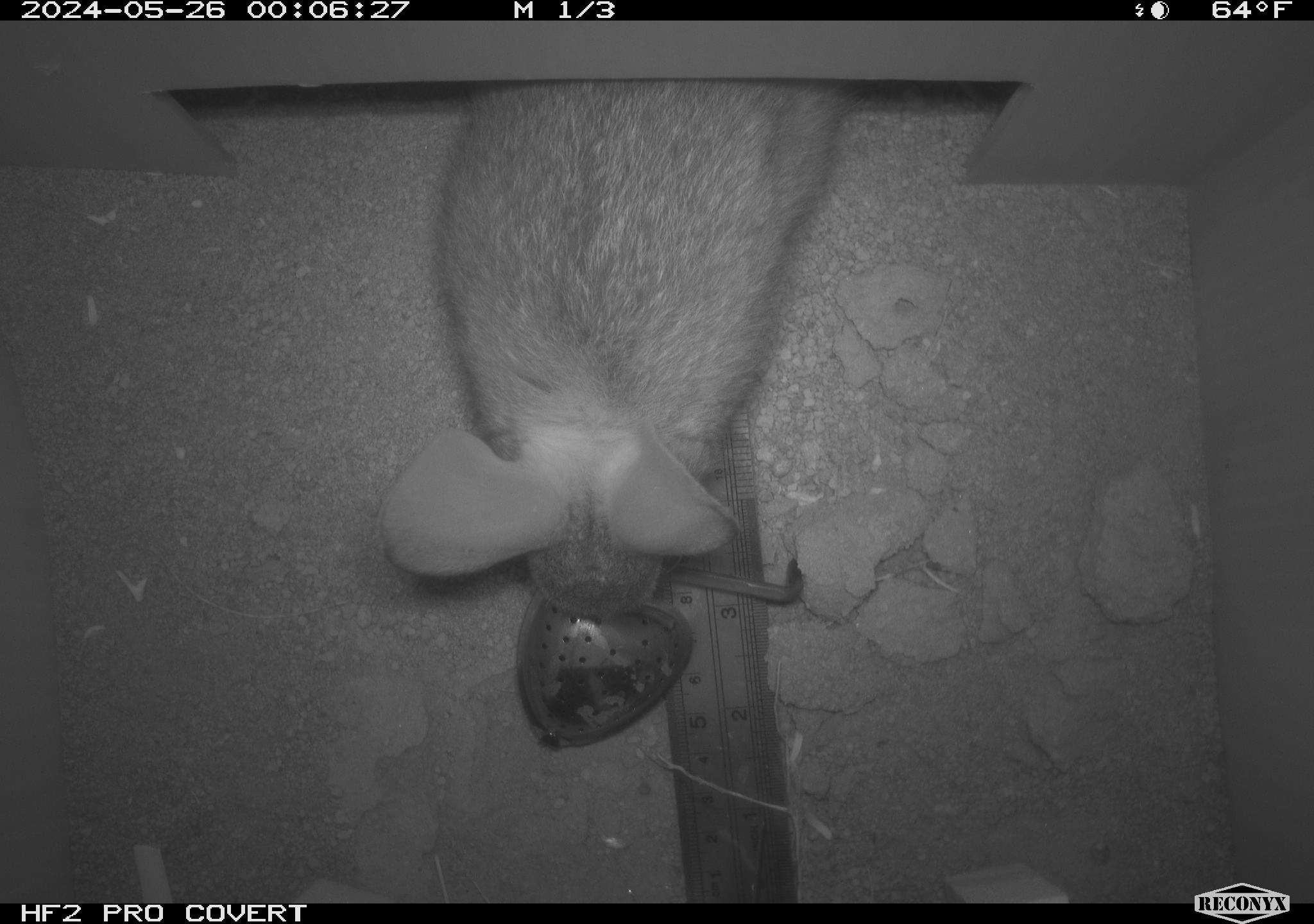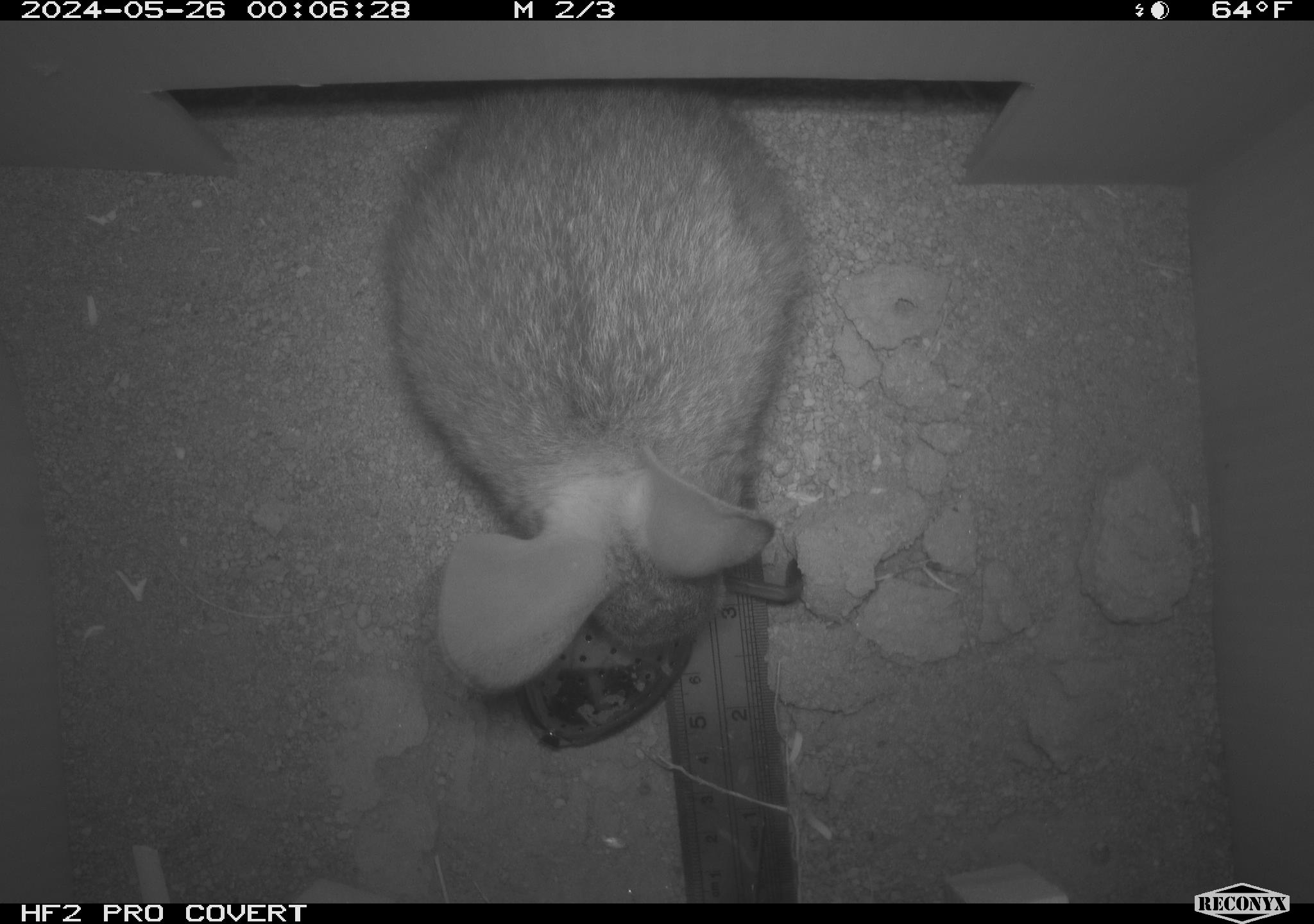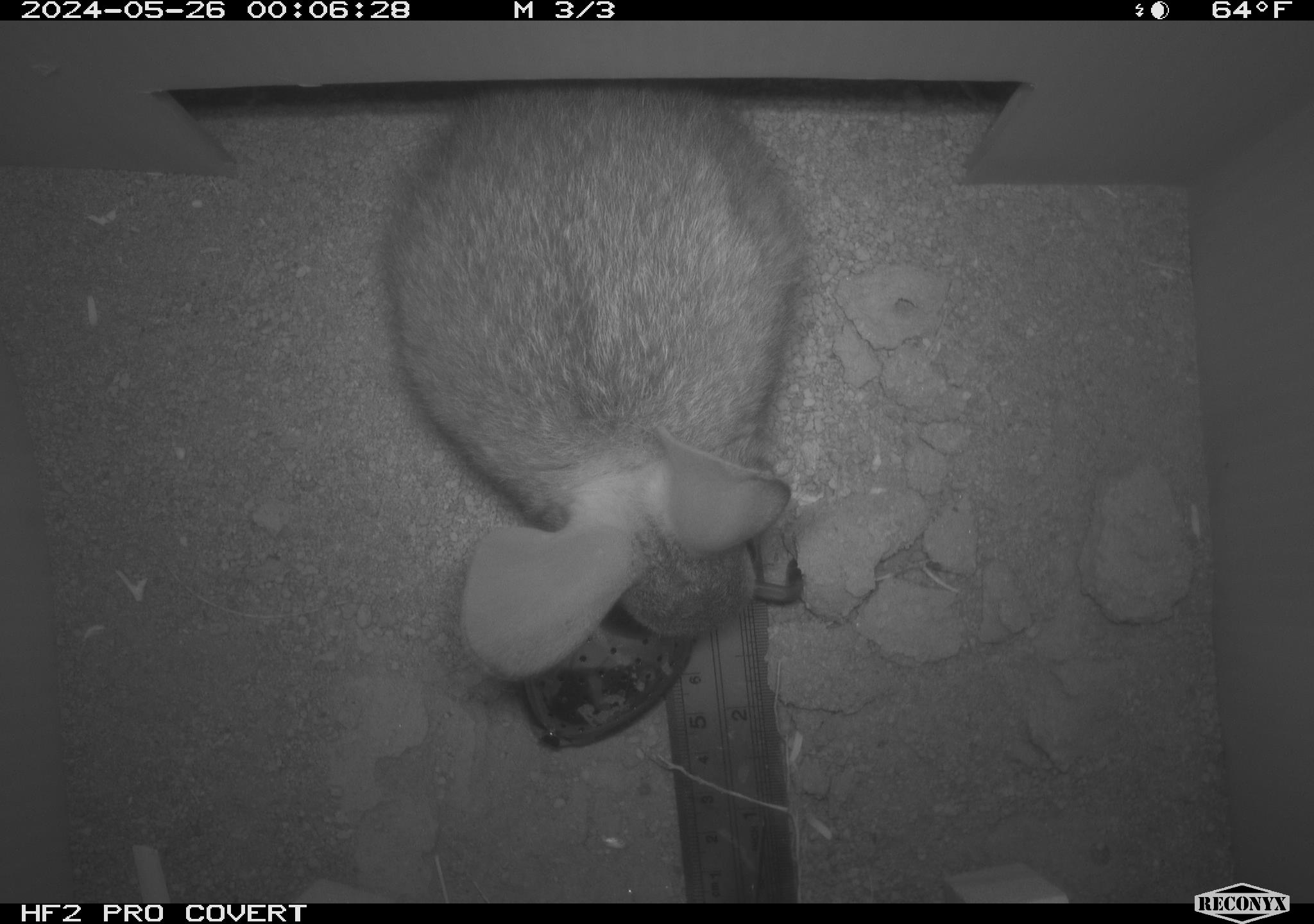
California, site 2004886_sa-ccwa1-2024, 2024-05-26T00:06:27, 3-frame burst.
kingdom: Animalia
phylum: Chordata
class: Mammalia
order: Lagomorpha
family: Leporidae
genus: Sylvilagus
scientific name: Sylvilagus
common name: cottontail rabbits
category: sylvilagus species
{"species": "sylvilagus species (cottontail rabbits) (Sylvilagus)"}